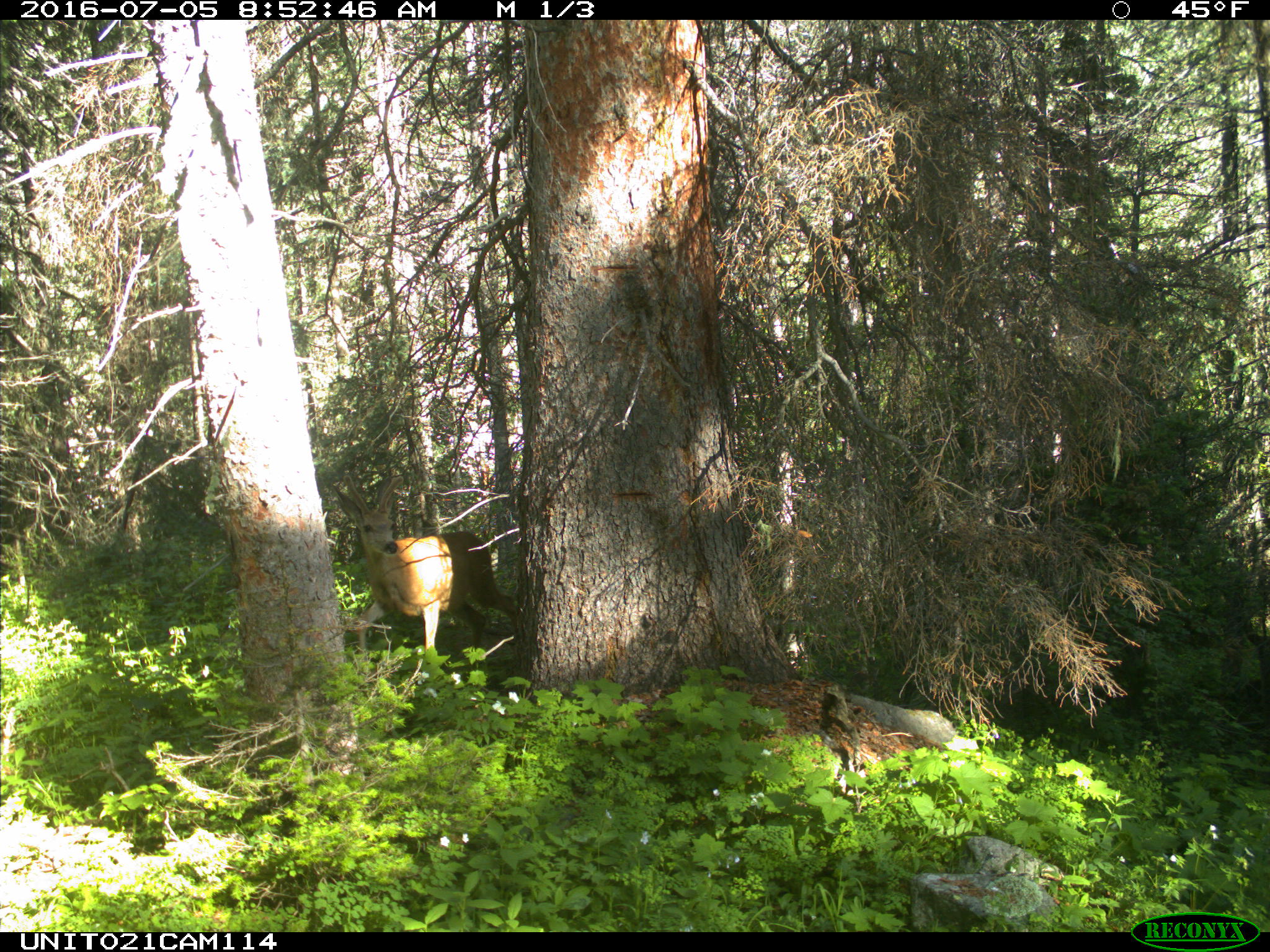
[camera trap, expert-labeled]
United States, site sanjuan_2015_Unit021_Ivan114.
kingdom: Animalia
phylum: Chordata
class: Mammalia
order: Artiodactyla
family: Cervidae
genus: Odocoileus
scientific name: Odocoileus hemionus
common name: mule deer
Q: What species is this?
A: Odocoileus hemionus (mule deer).